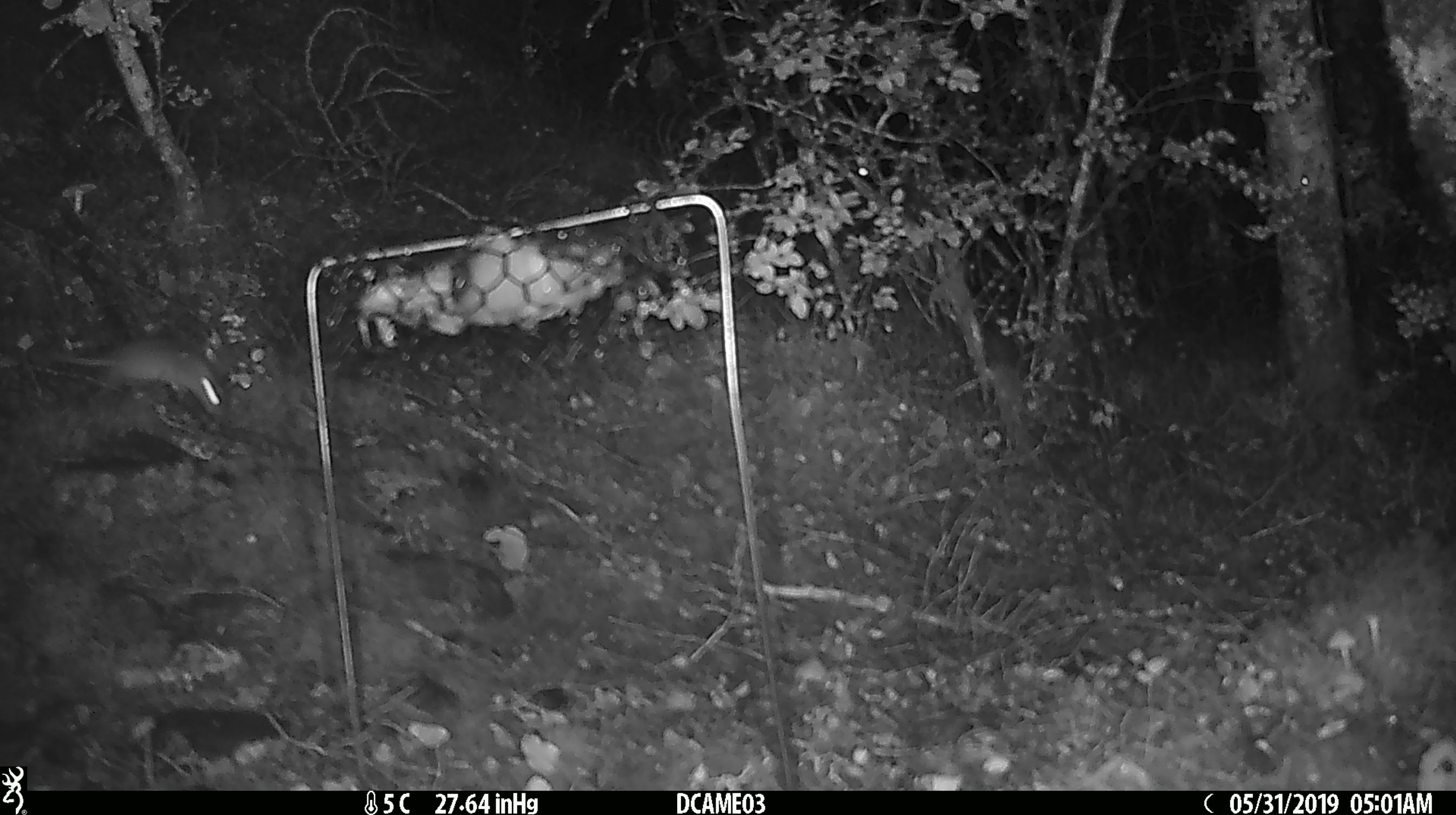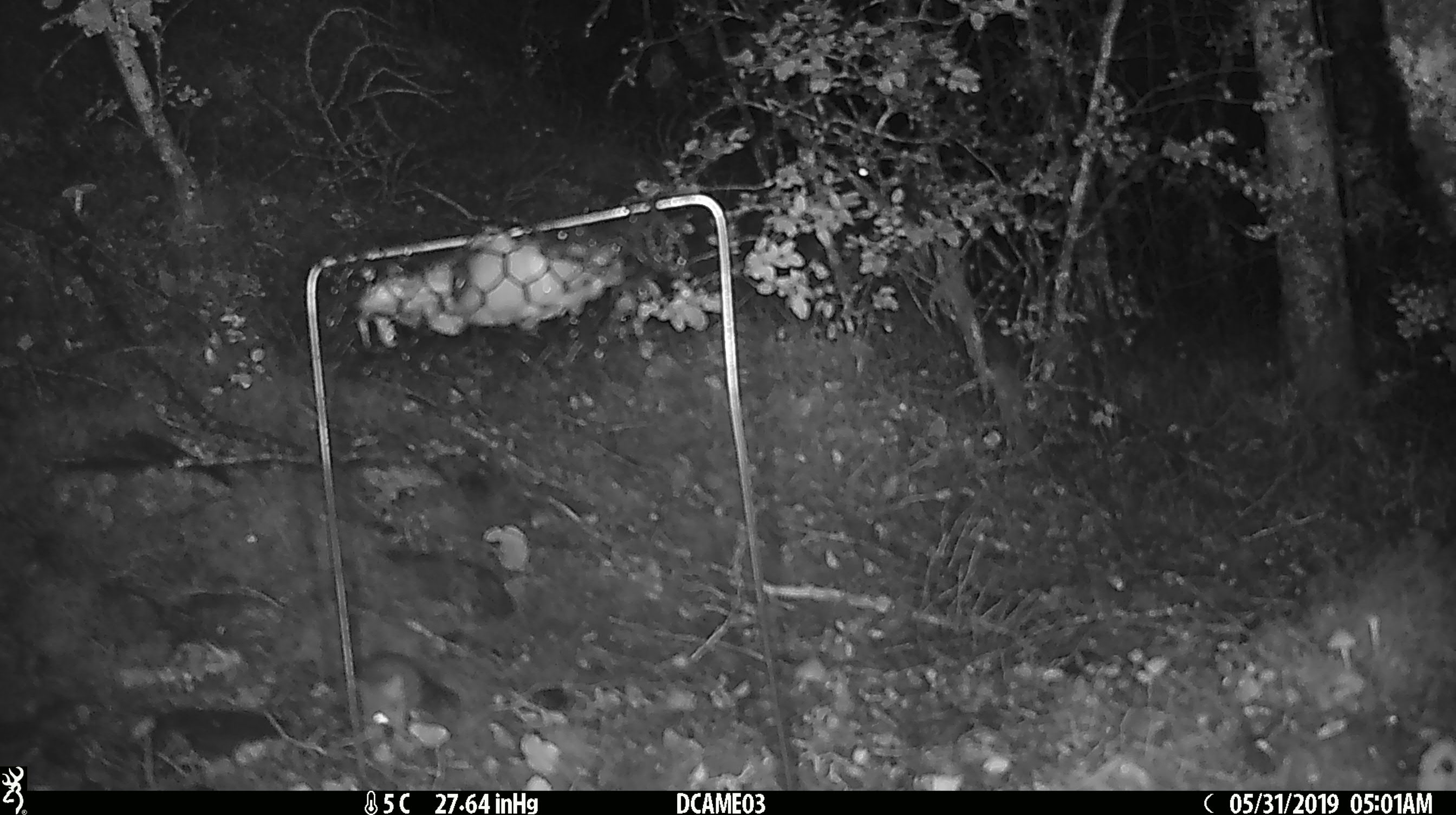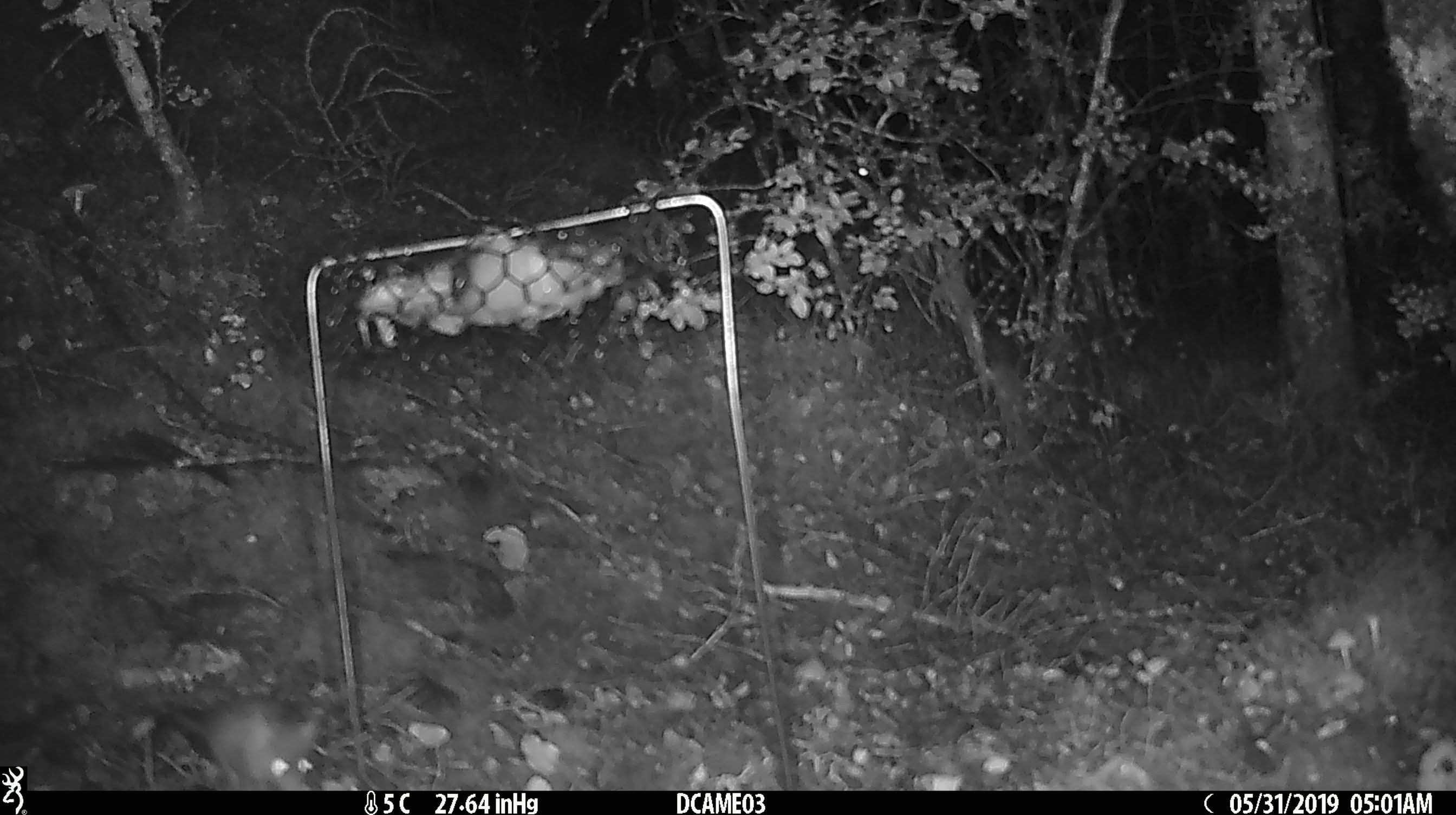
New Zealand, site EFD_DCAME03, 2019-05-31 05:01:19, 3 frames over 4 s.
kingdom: Animalia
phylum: Chordata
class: Mammalia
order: Rodentia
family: Muridae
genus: Mus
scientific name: Mus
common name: mouse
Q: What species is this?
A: Mouse (Mus).